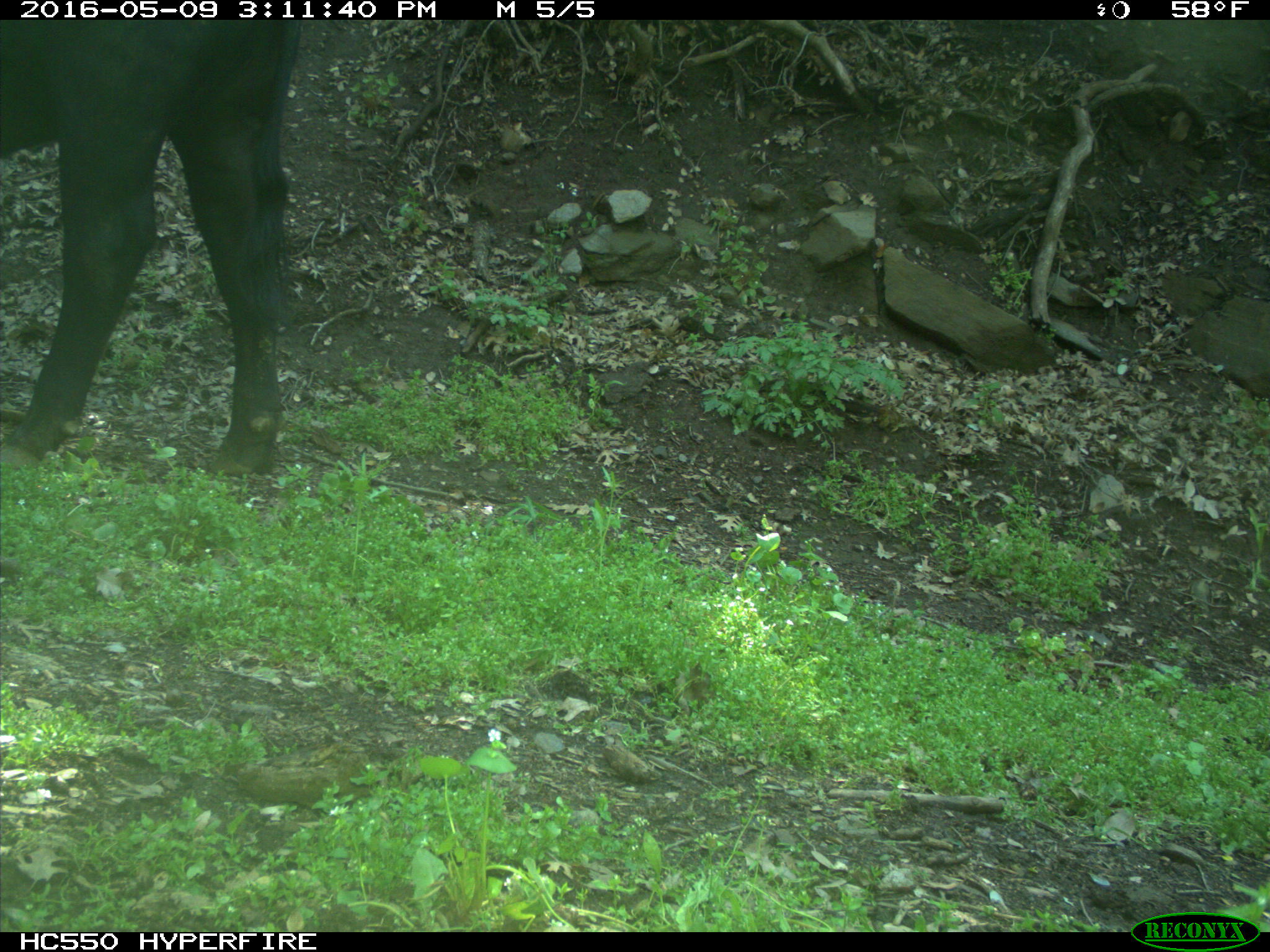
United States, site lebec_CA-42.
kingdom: Animalia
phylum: Chordata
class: Mammalia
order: Artiodactyla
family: Bovidae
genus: Bos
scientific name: Bos taurus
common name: domestic cow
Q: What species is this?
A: Bos taurus (domestic cow).